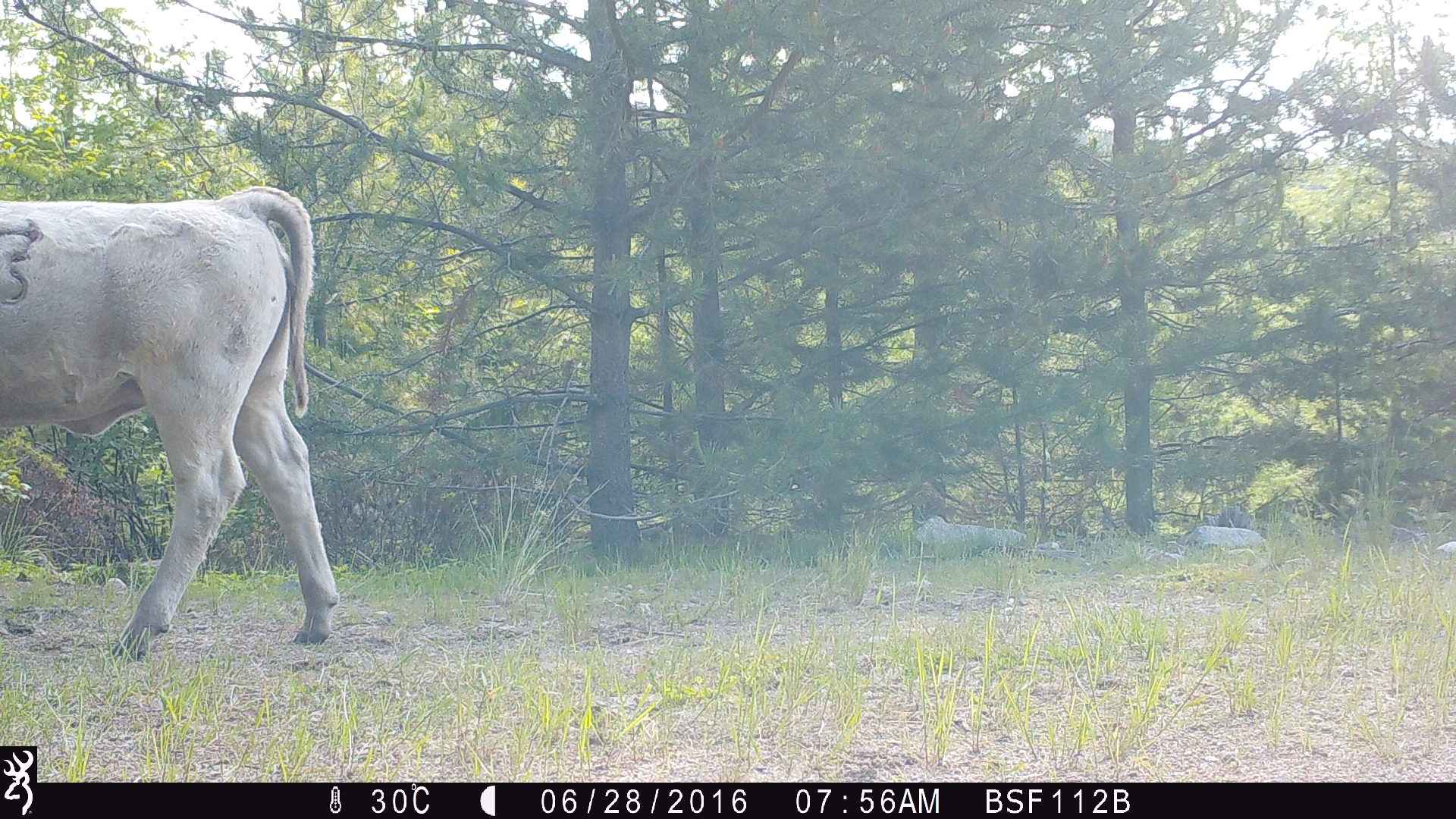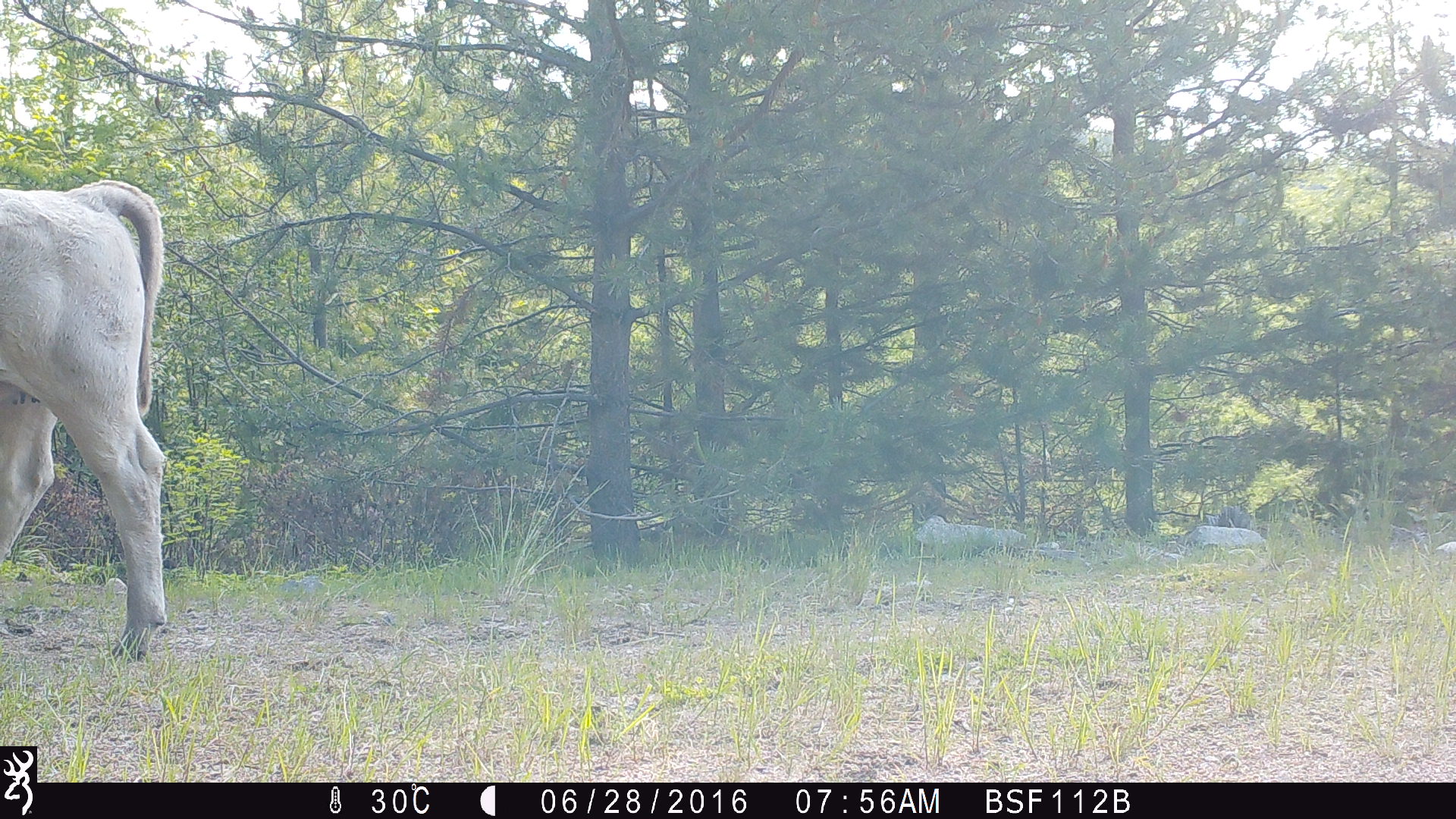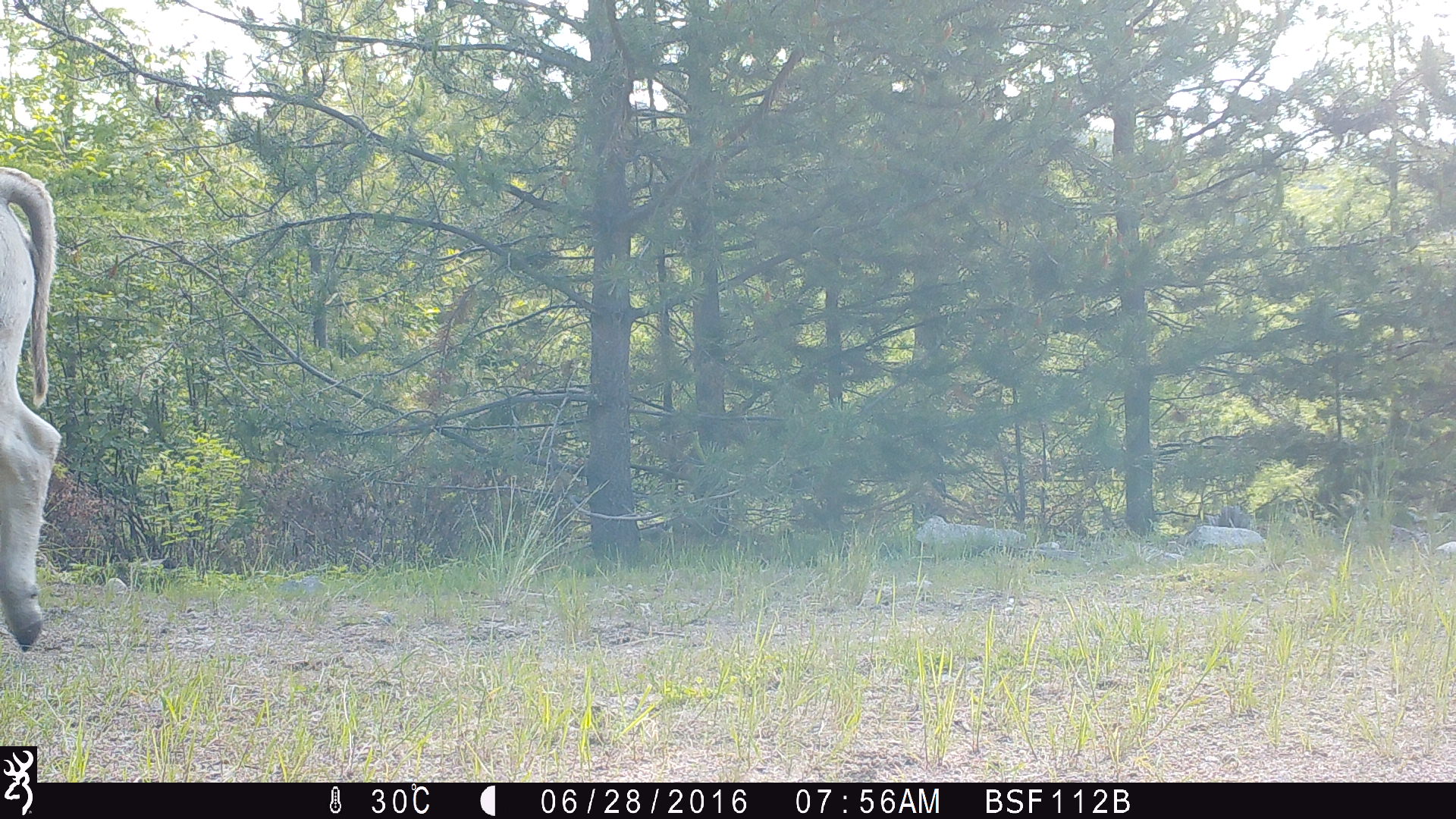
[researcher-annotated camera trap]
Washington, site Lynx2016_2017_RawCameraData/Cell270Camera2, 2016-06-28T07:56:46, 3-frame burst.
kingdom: Animalia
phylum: Chordata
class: Mammalia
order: Artiodactyla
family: Bovidae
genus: Bos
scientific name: Bos taurus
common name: domestic cattle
Domestic cattle (Bos taurus). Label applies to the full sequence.